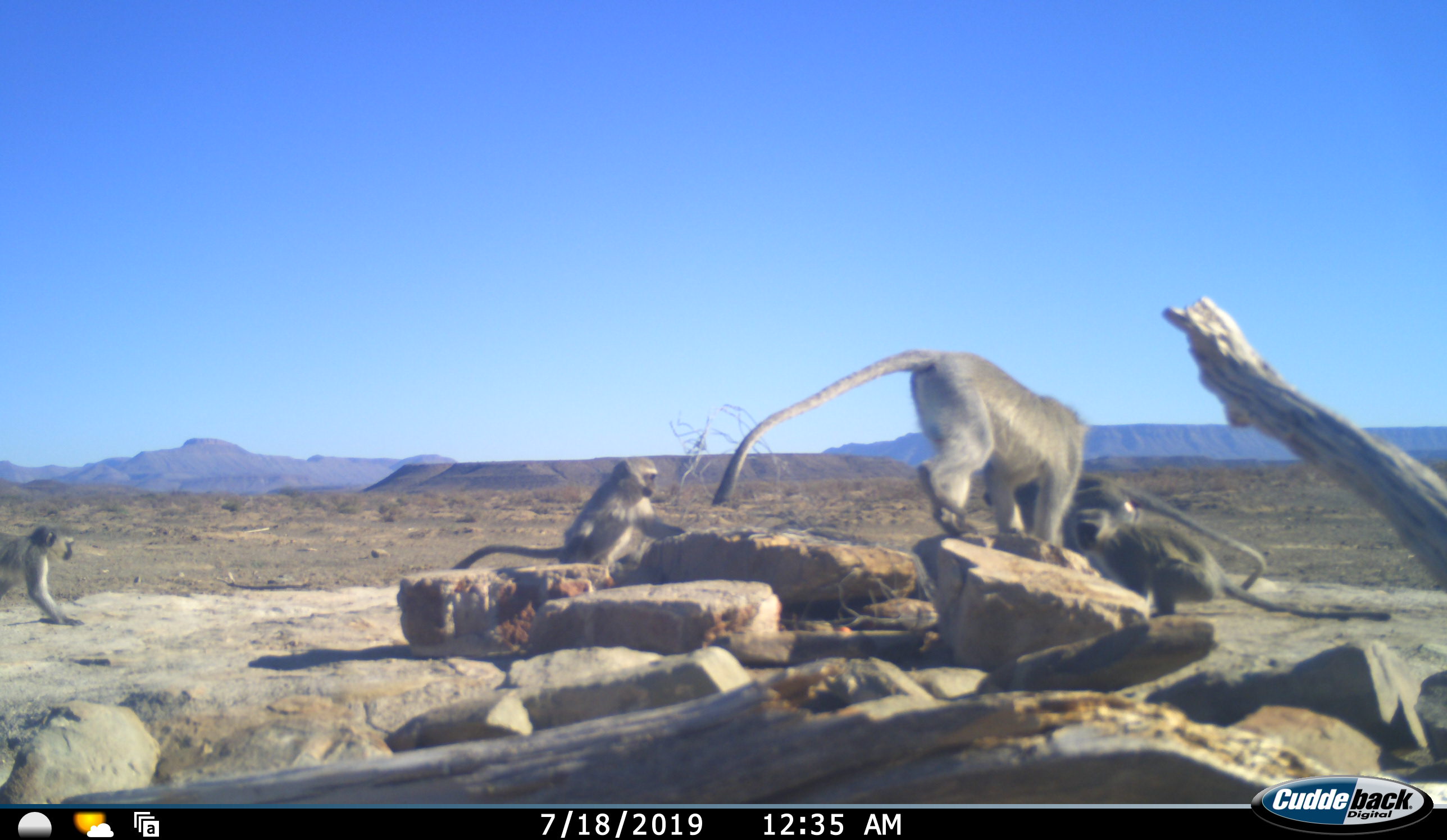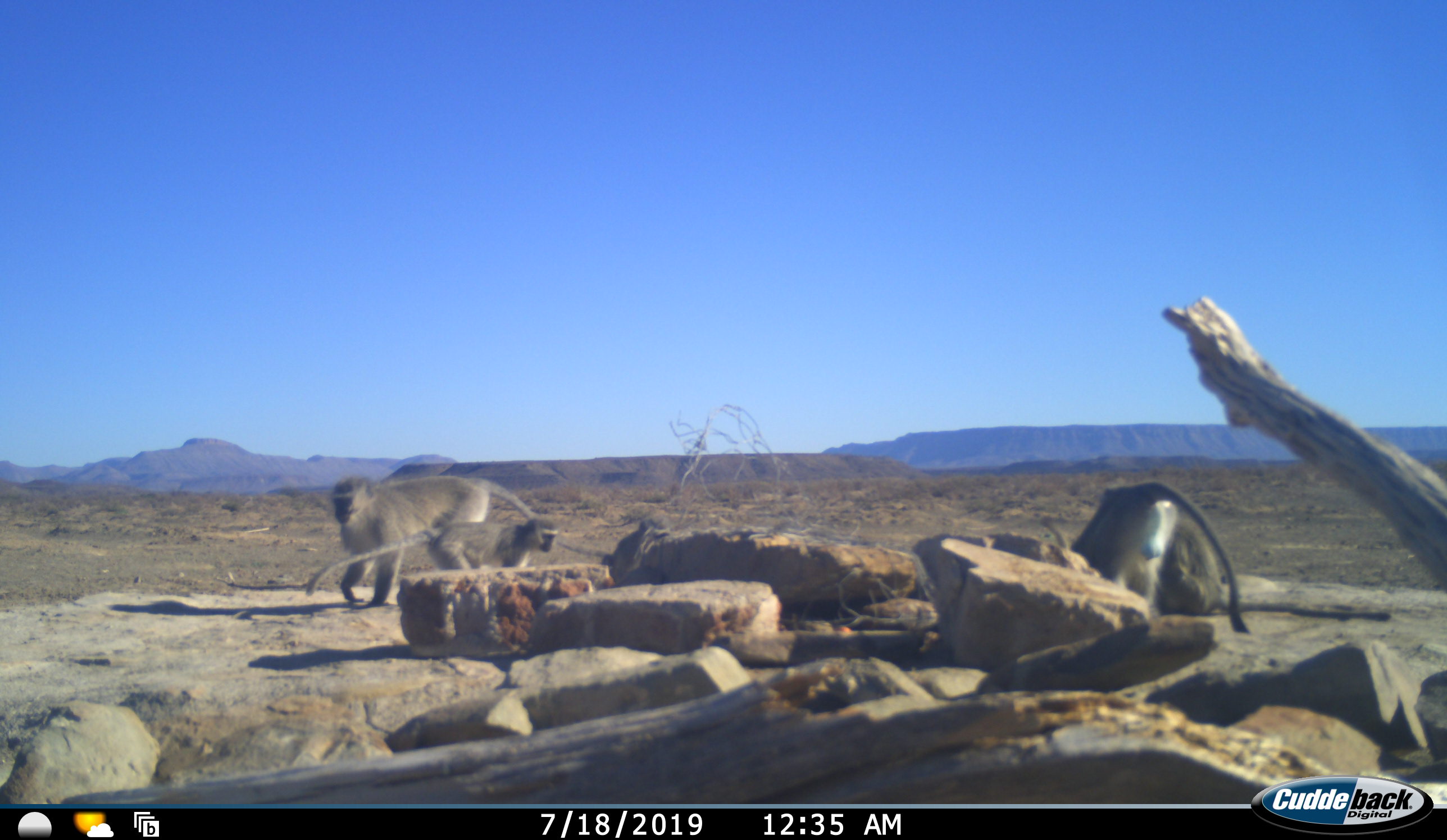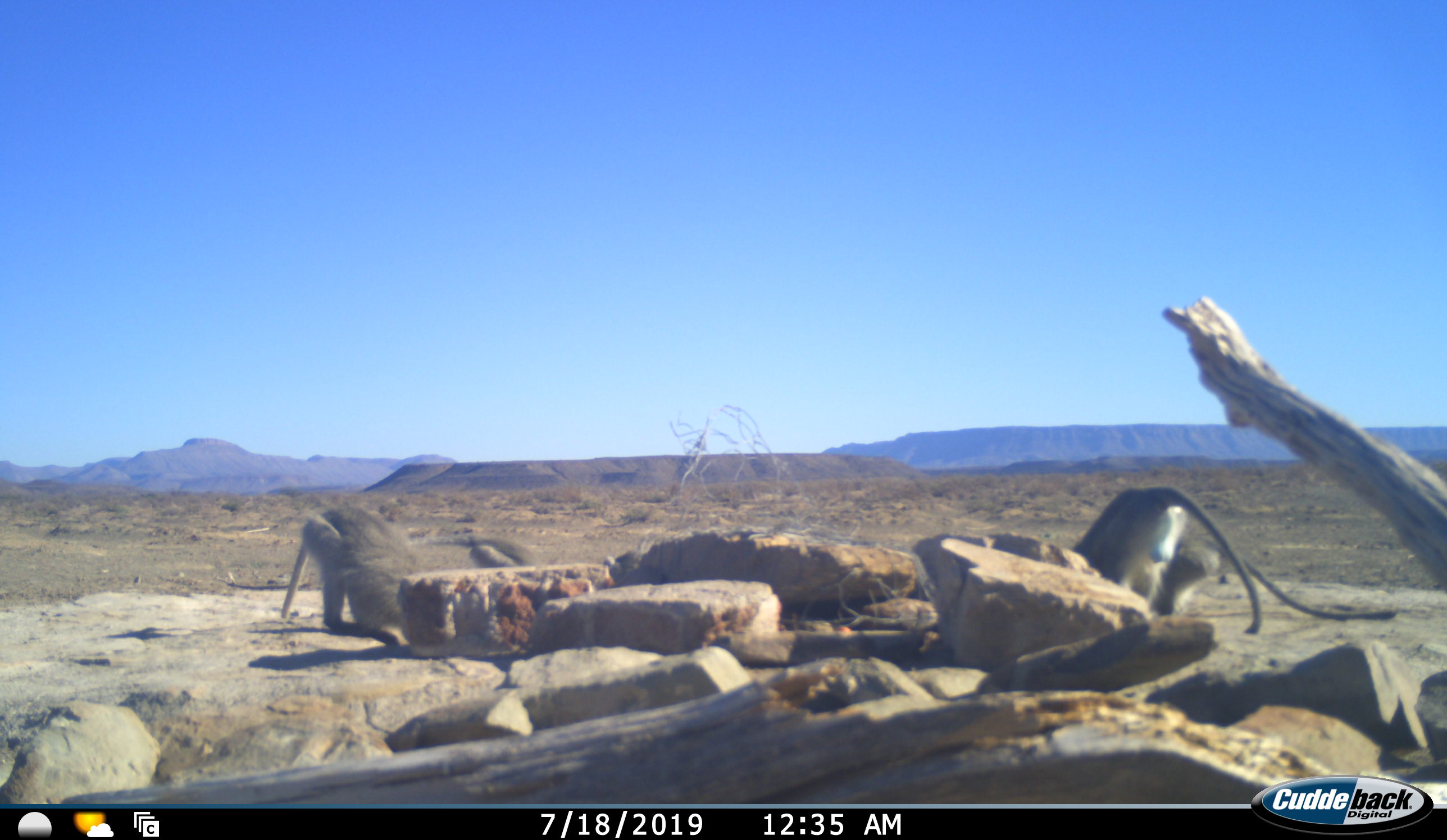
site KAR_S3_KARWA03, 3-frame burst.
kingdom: Animalia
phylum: Chordata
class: Mammalia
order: Primates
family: Cercopithecidae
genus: Chlorocebus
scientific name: Chlorocebus pygerythrus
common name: vervet monkey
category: monkeyvervet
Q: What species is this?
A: Monkeyvervet (vervet monkey) (Chlorocebus pygerythrus).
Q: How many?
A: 5.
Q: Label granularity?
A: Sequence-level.